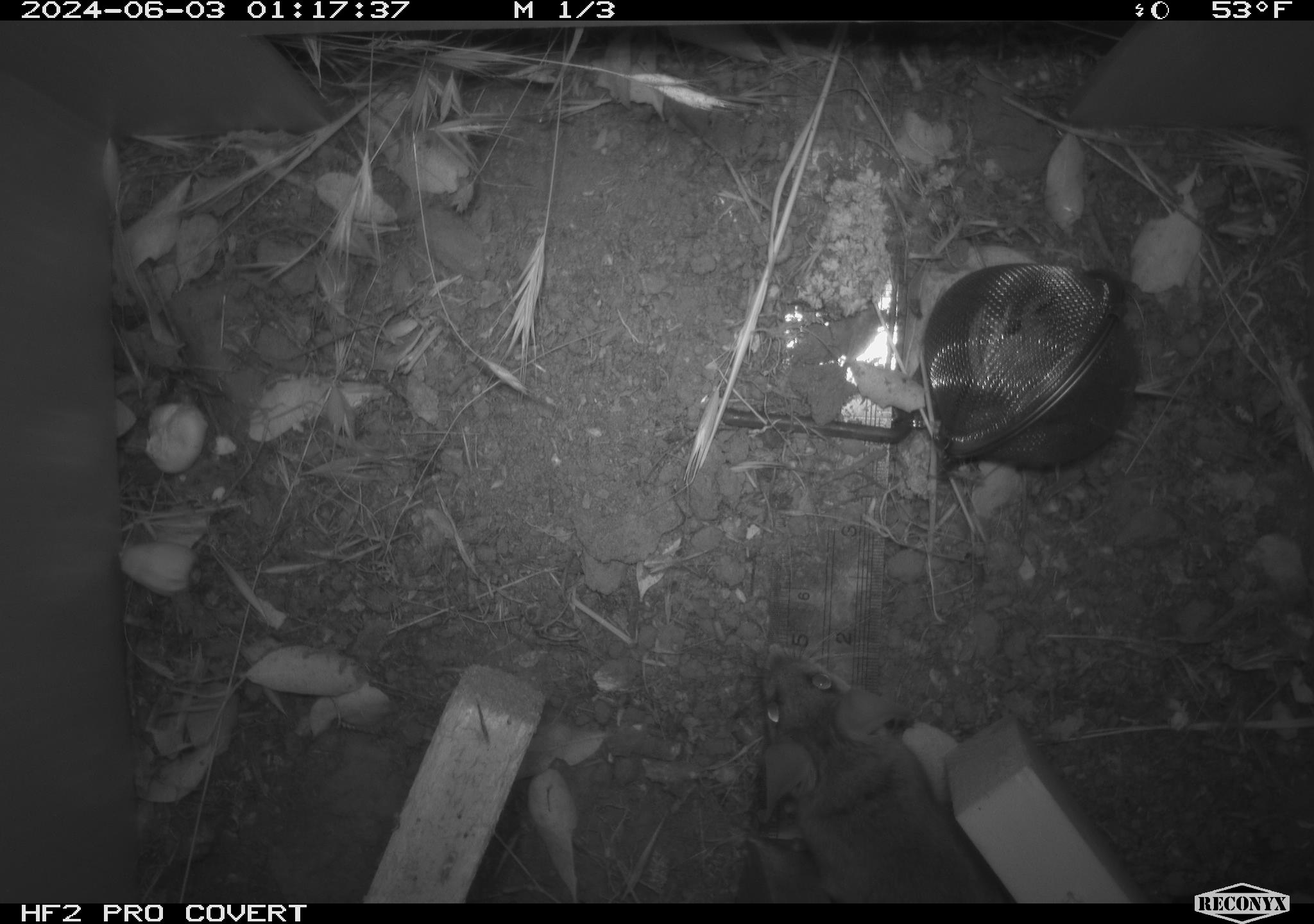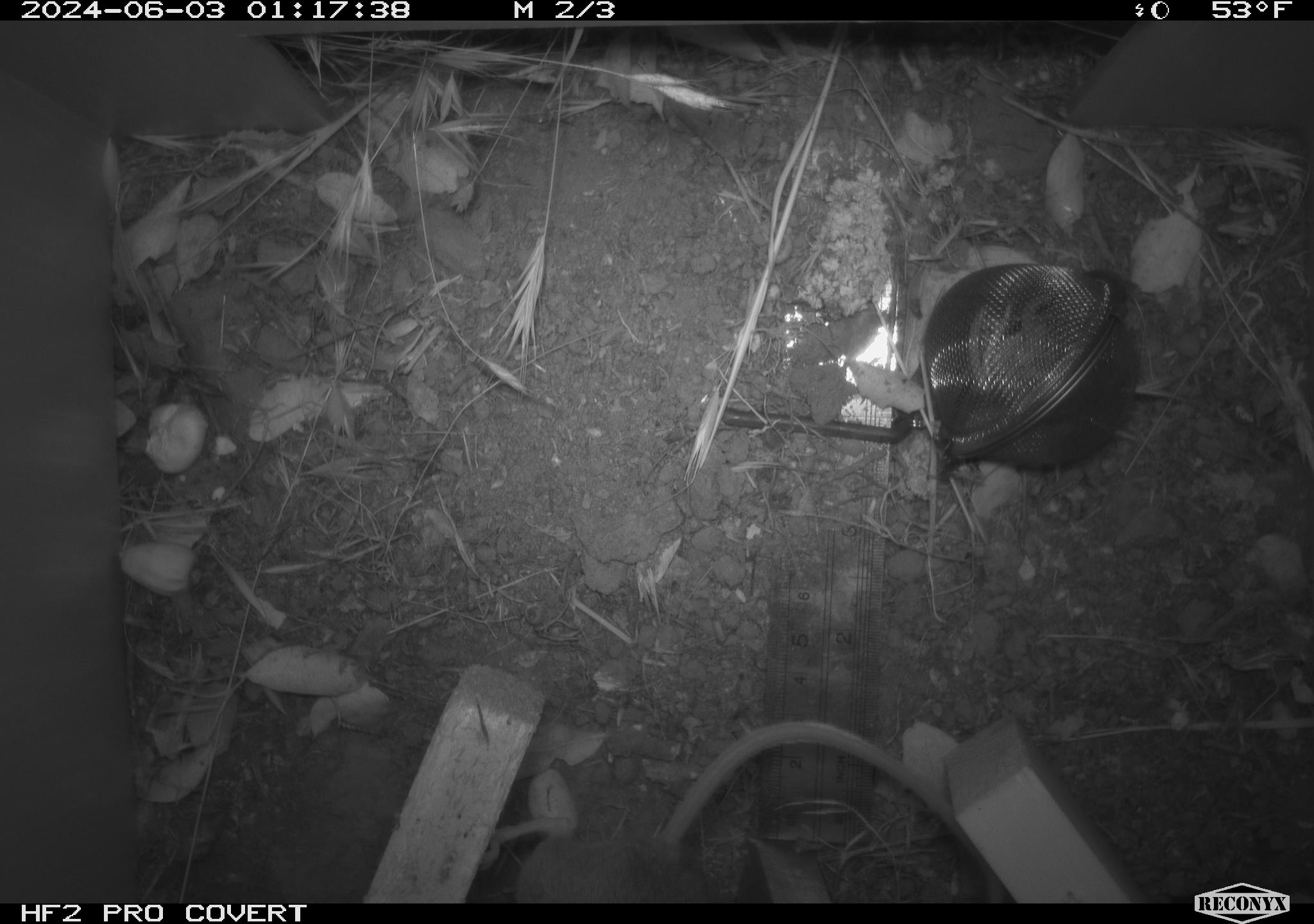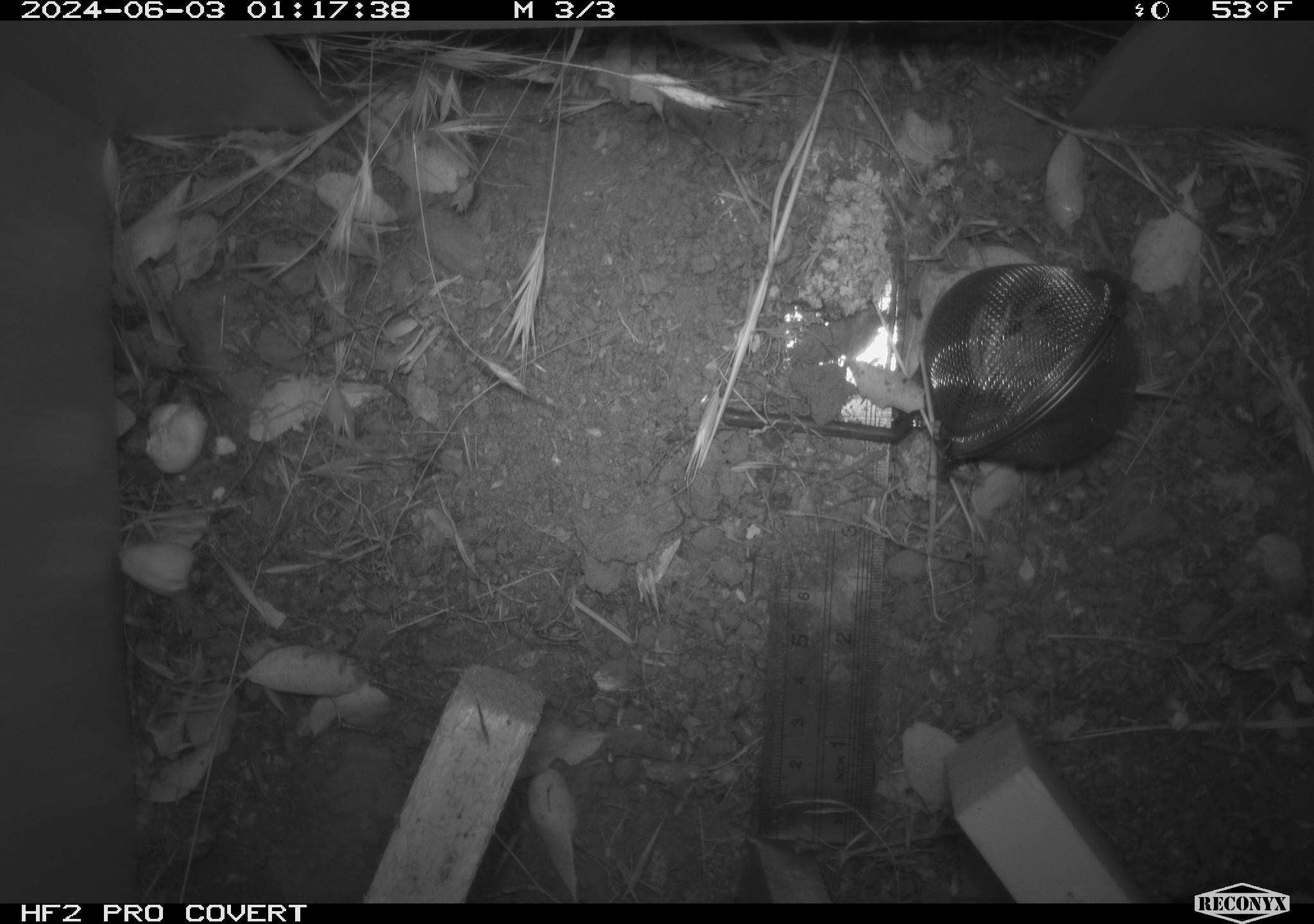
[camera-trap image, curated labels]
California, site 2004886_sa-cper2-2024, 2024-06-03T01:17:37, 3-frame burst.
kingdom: Animalia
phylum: Chordata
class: Mammalia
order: Rodentia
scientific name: Rodentia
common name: rodent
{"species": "rodent (Rodentia)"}